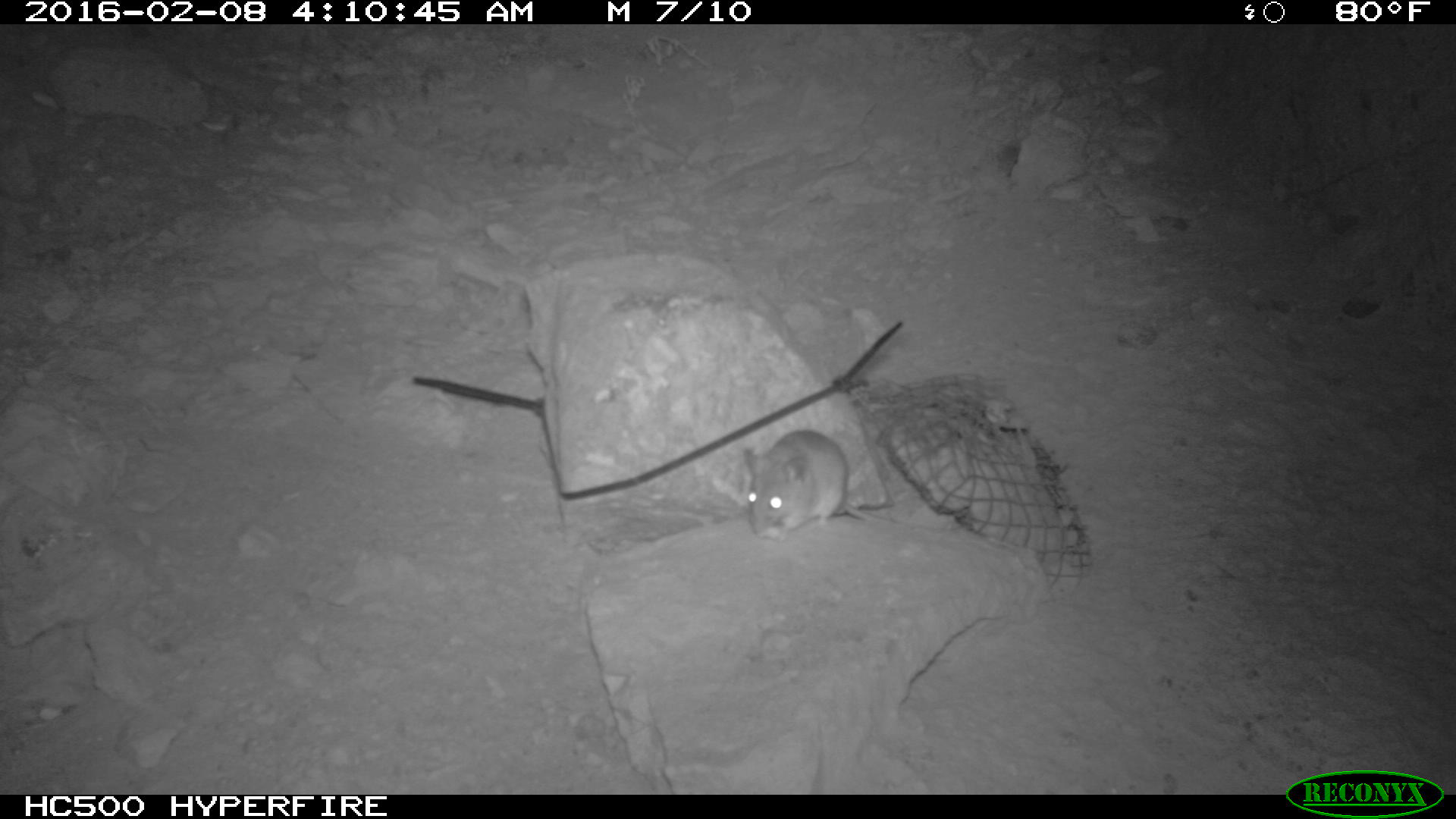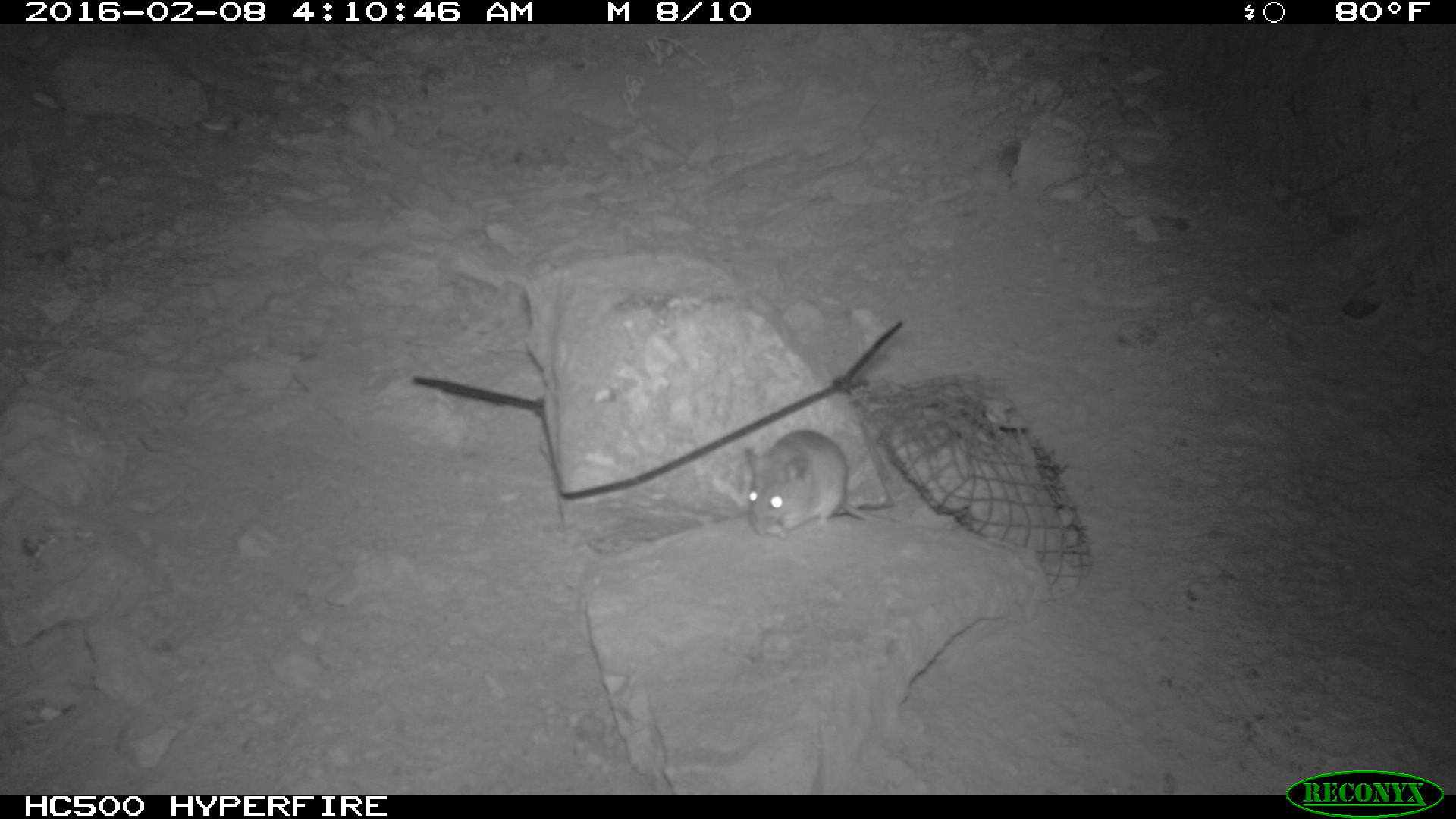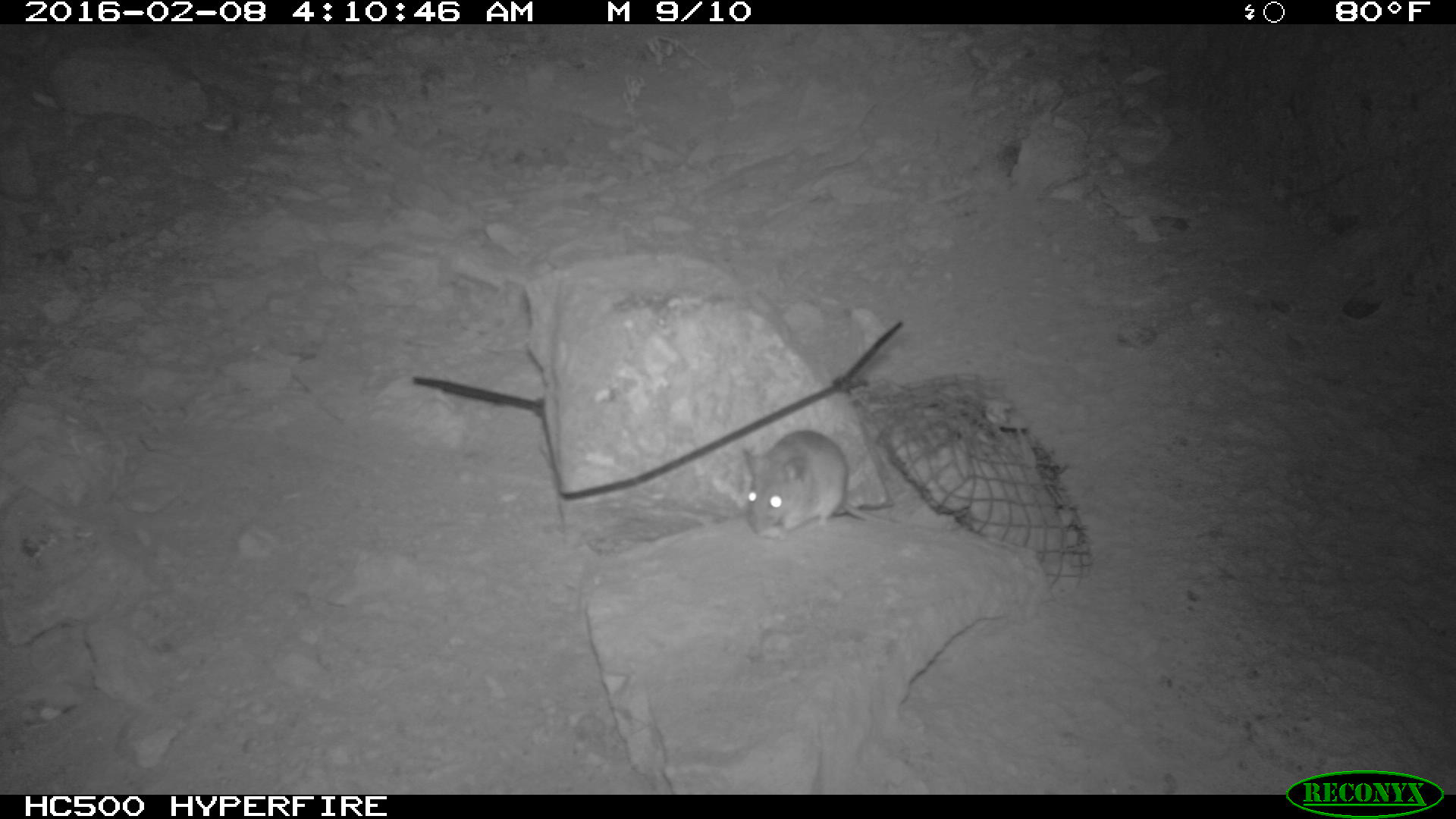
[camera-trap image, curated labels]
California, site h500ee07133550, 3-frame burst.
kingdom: Animalia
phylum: Chordata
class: Mammalia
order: Rodentia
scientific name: Rodentia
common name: rodent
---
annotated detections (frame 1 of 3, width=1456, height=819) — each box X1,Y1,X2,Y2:
rodent: 743,429,965,542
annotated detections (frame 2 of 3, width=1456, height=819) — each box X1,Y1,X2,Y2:
rodent: 741,430,968,540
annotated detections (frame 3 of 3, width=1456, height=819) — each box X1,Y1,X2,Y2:
rodent: 742,428,946,540